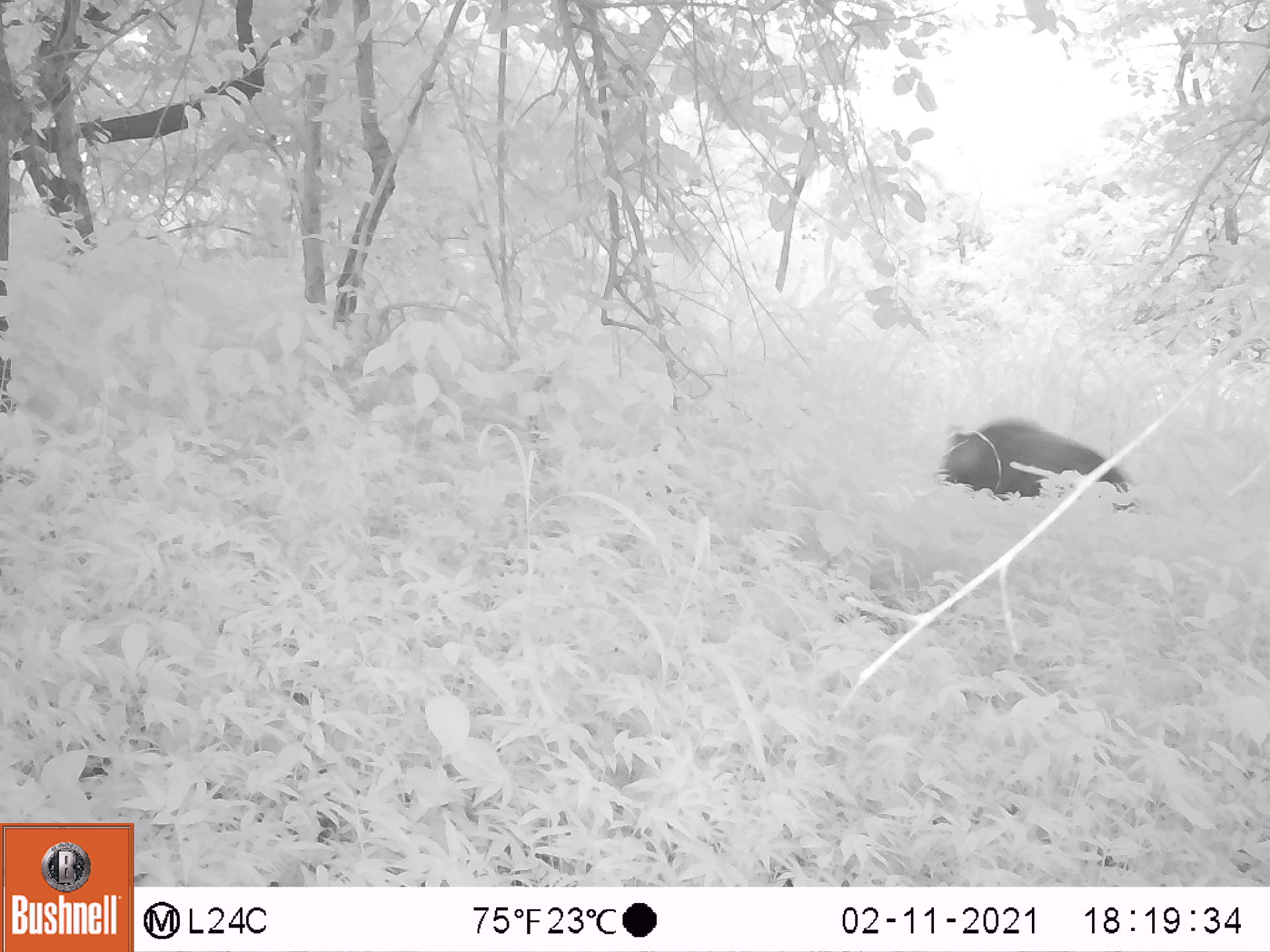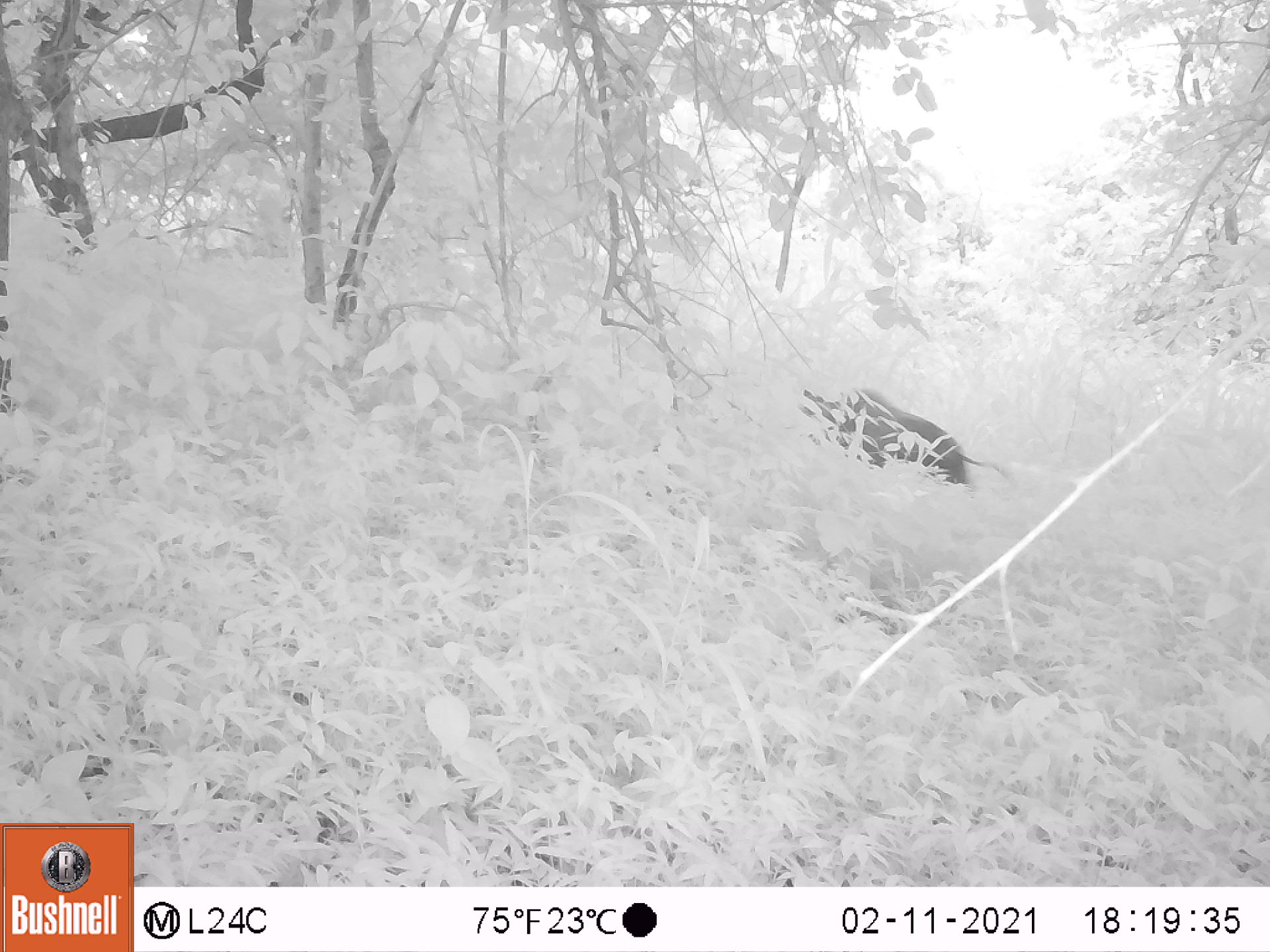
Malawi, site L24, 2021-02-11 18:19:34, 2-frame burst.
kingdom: Animalia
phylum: Chordata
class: Mammalia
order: Artiodactyla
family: Suidae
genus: Potamochoerus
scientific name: Potamochoerus larvatus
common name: bushpig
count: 1